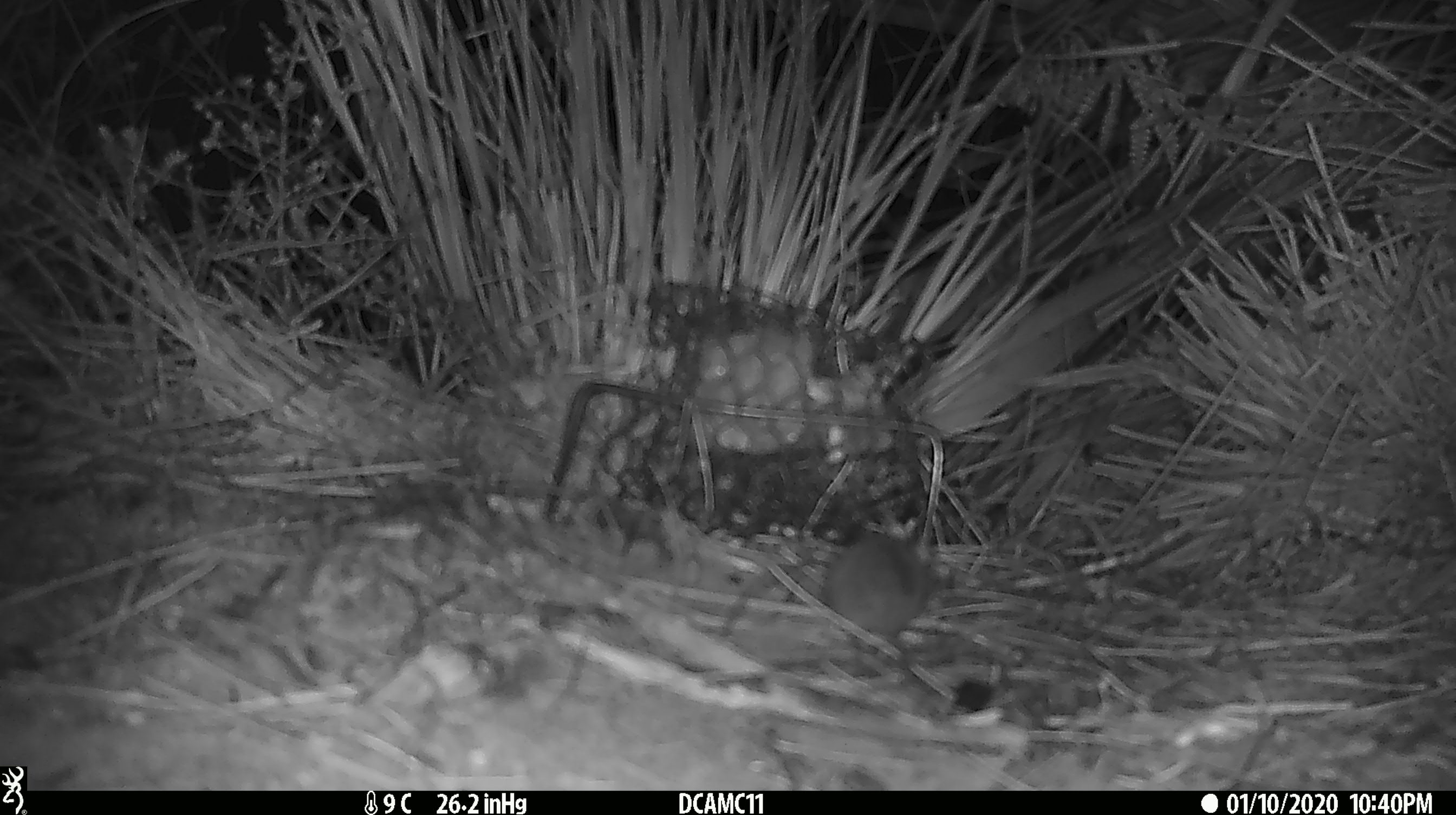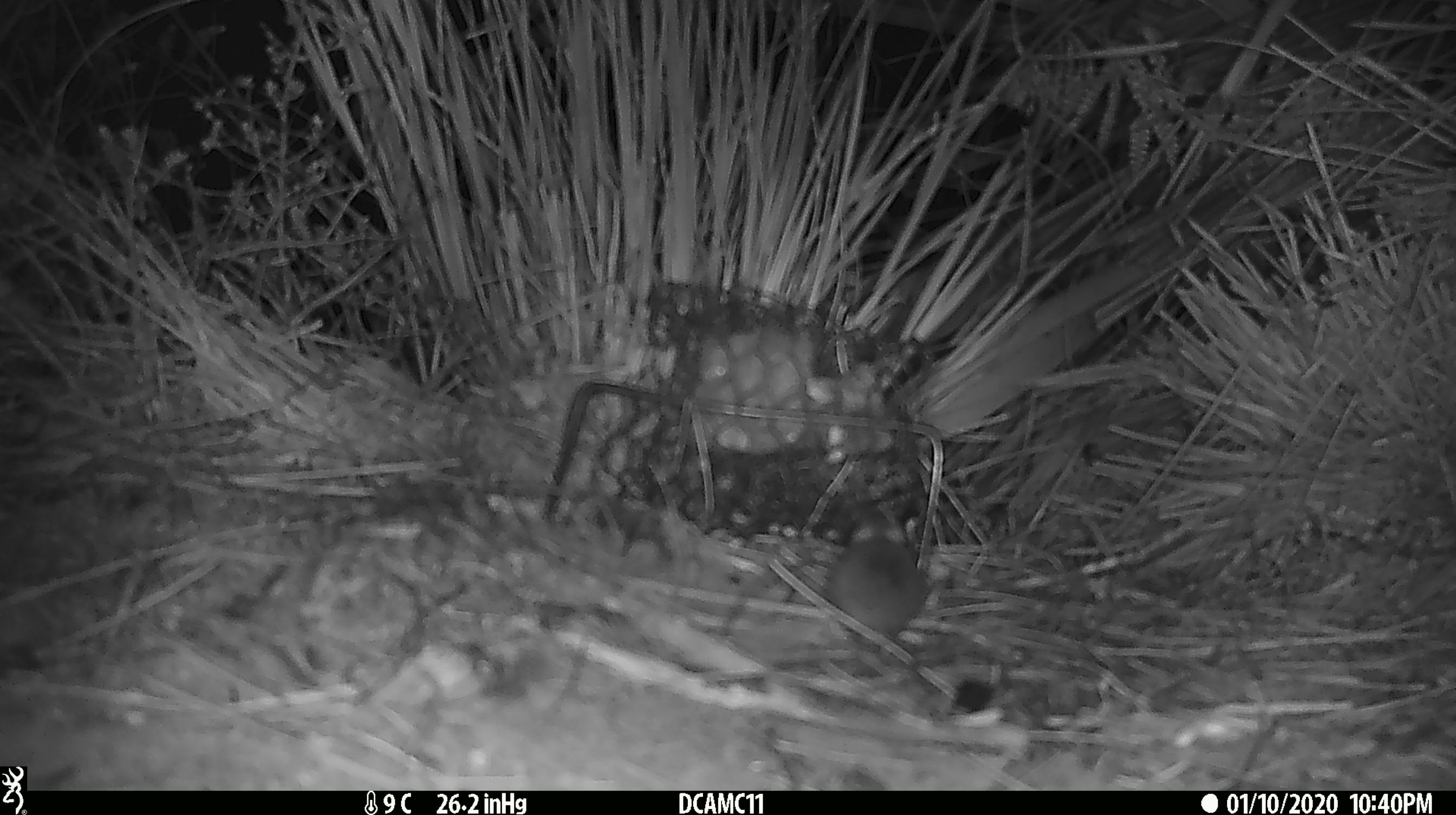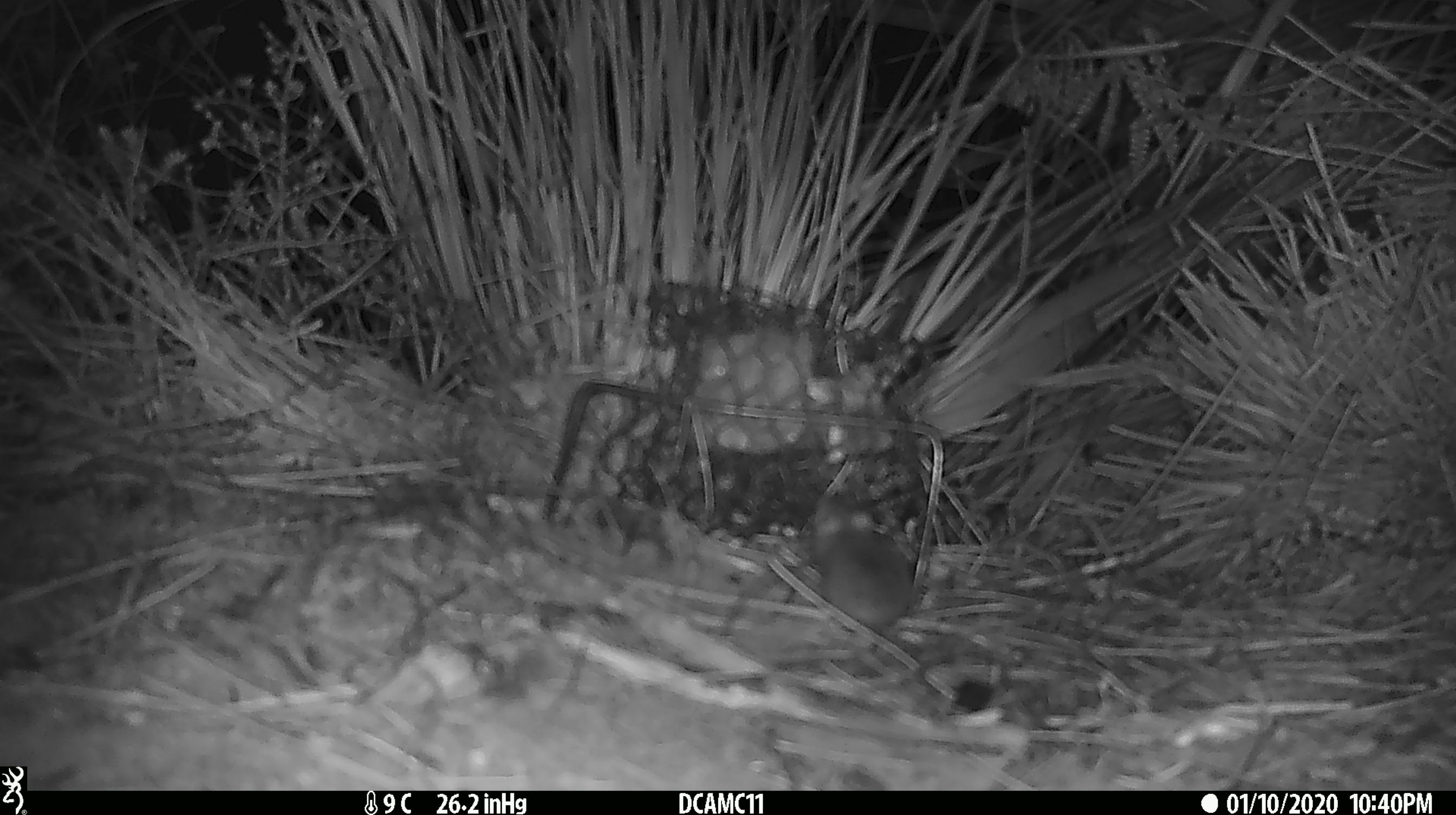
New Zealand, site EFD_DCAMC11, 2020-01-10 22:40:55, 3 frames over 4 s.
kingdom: Animalia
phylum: Chordata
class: Mammalia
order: Rodentia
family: Muridae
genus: Mus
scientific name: Mus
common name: mouse